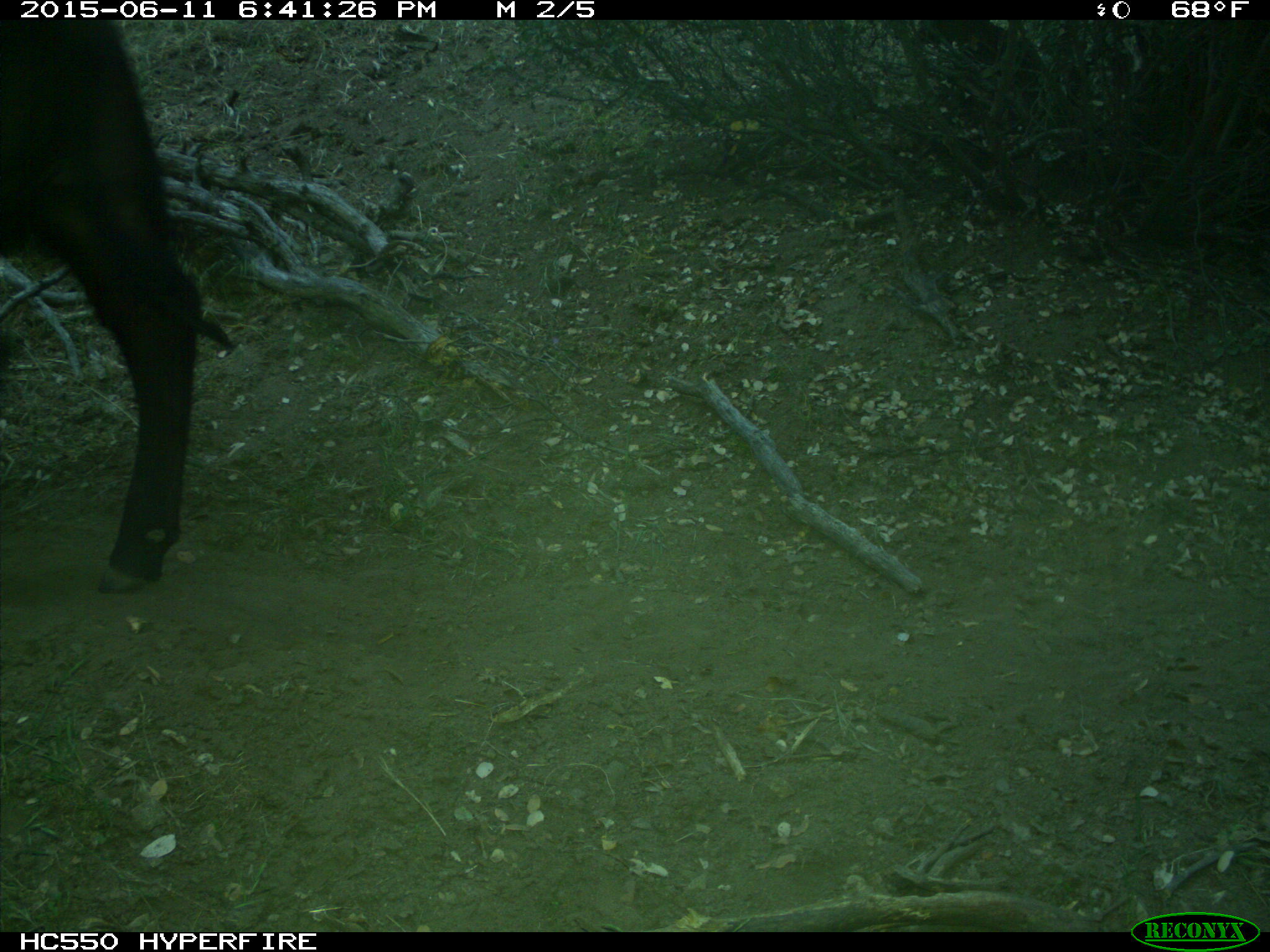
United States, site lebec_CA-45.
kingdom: Animalia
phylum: Chordata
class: Mammalia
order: Artiodactyla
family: Bovidae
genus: Bos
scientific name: Bos taurus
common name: domestic cow